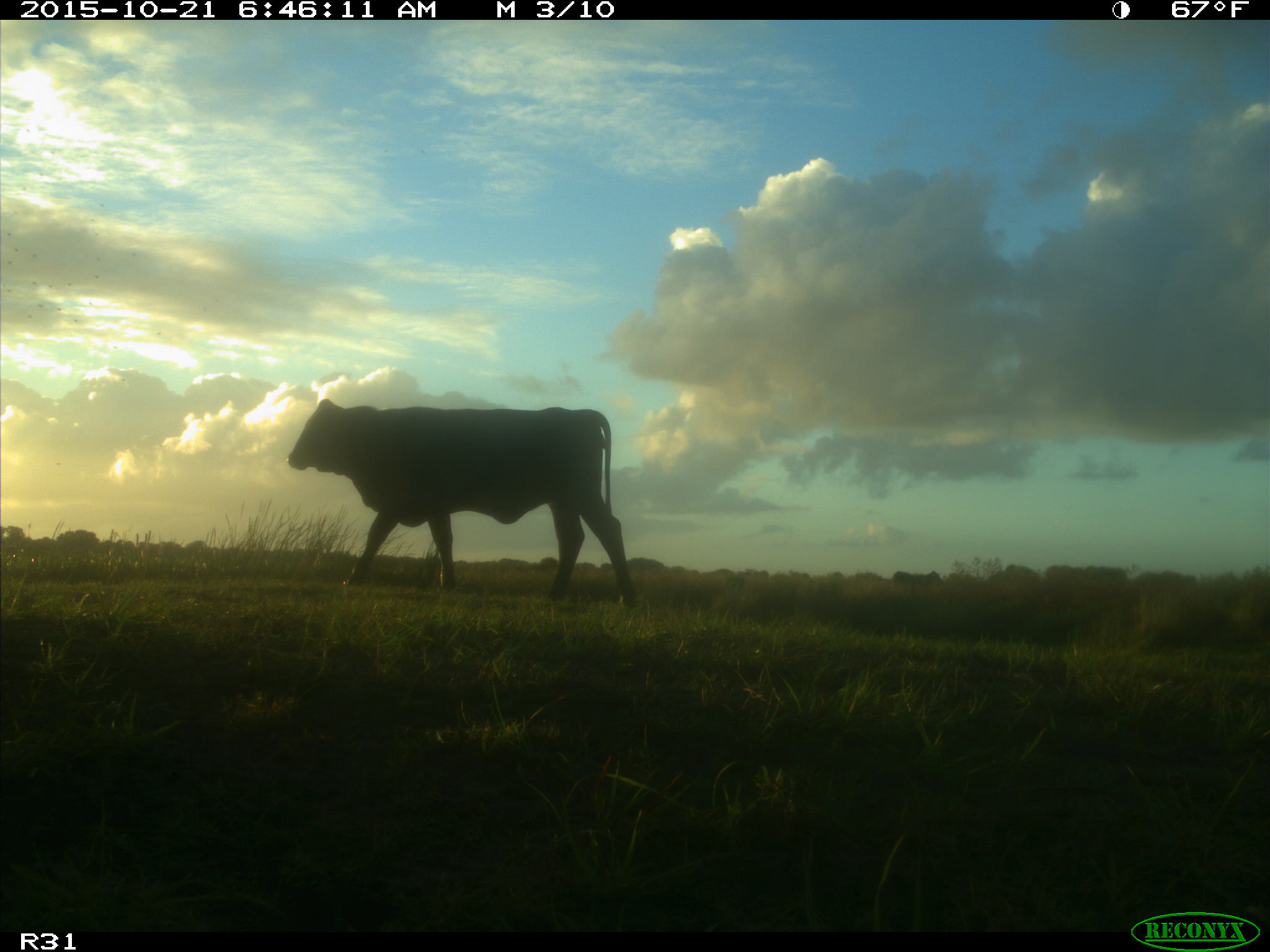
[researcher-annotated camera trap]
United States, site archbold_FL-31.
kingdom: Animalia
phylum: Chordata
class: Mammalia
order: Artiodactyla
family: Bovidae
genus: Bos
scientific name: Bos taurus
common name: domestic cow